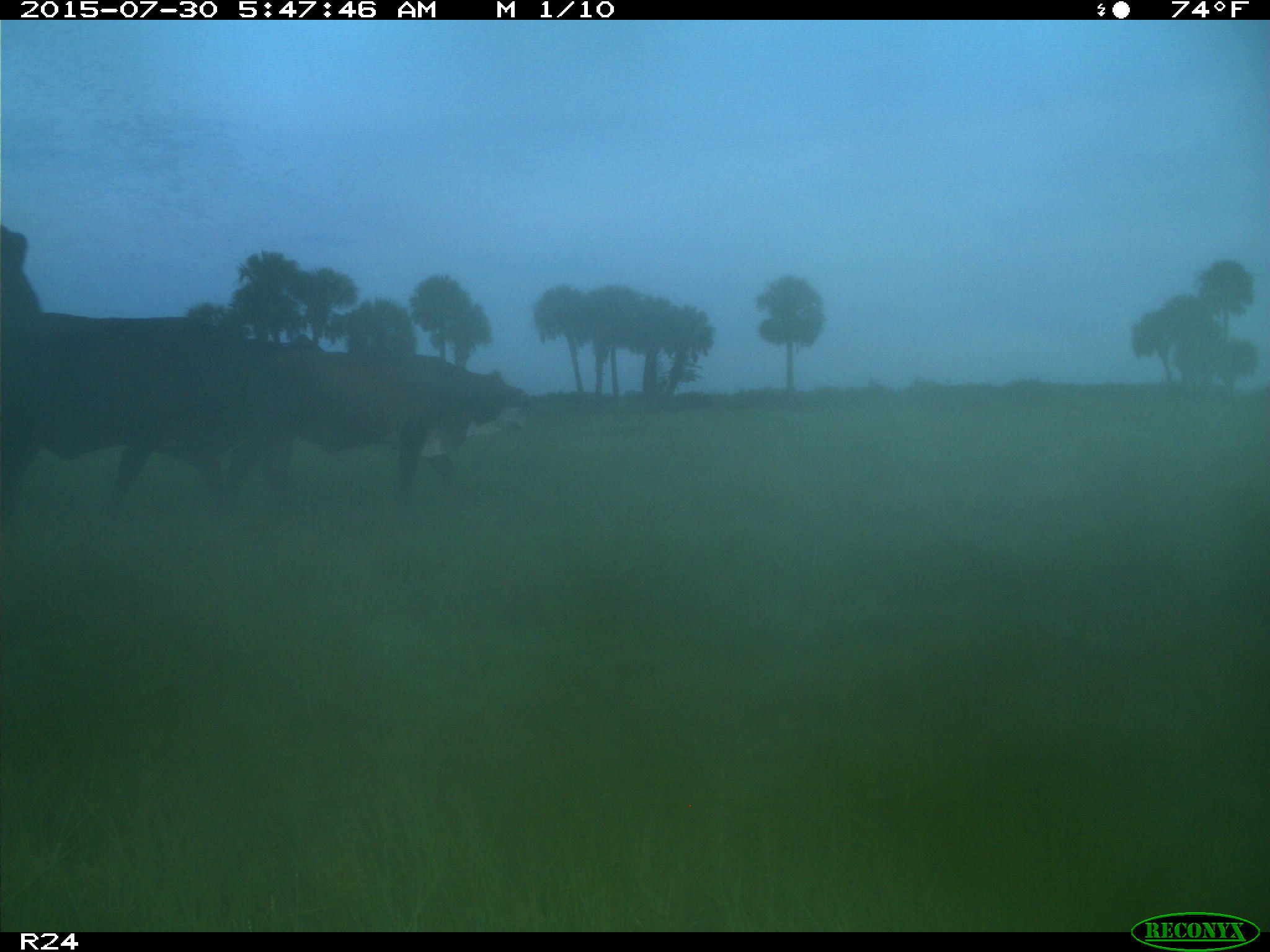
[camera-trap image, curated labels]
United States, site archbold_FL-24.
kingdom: Animalia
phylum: Chordata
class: Mammalia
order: Artiodactyla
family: Bovidae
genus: Bos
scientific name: Bos taurus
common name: domestic cow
Bos taurus (domestic cow).